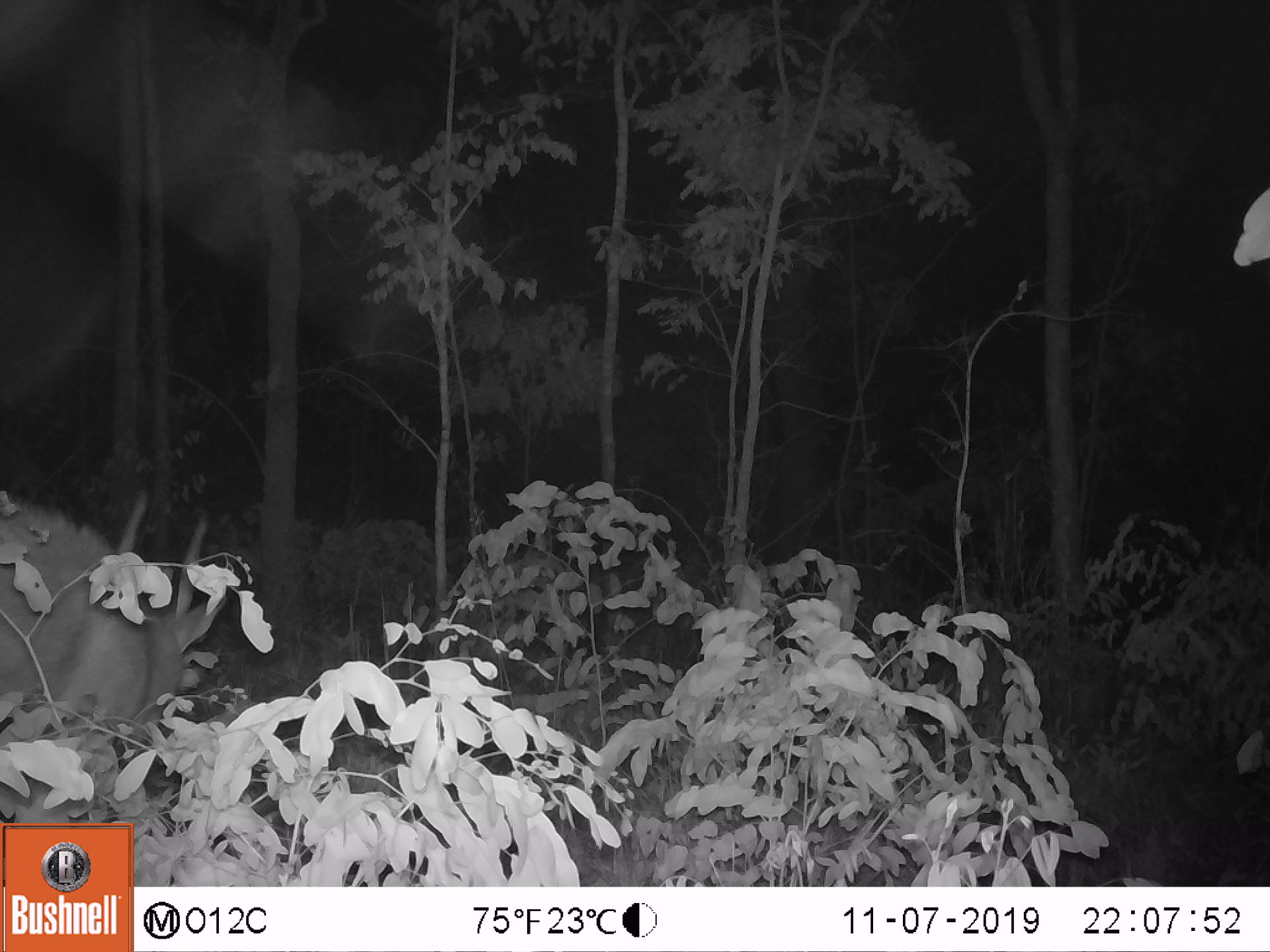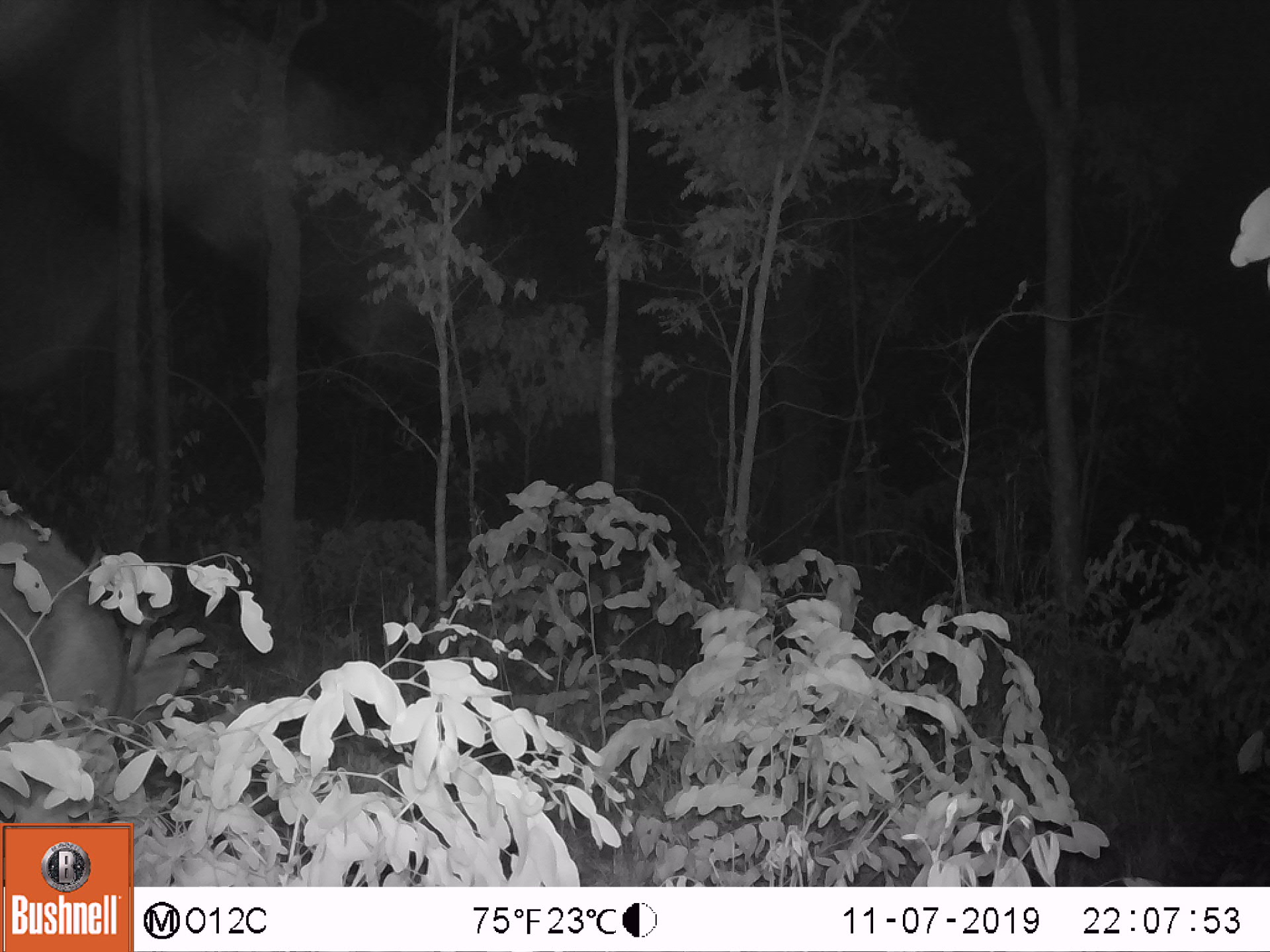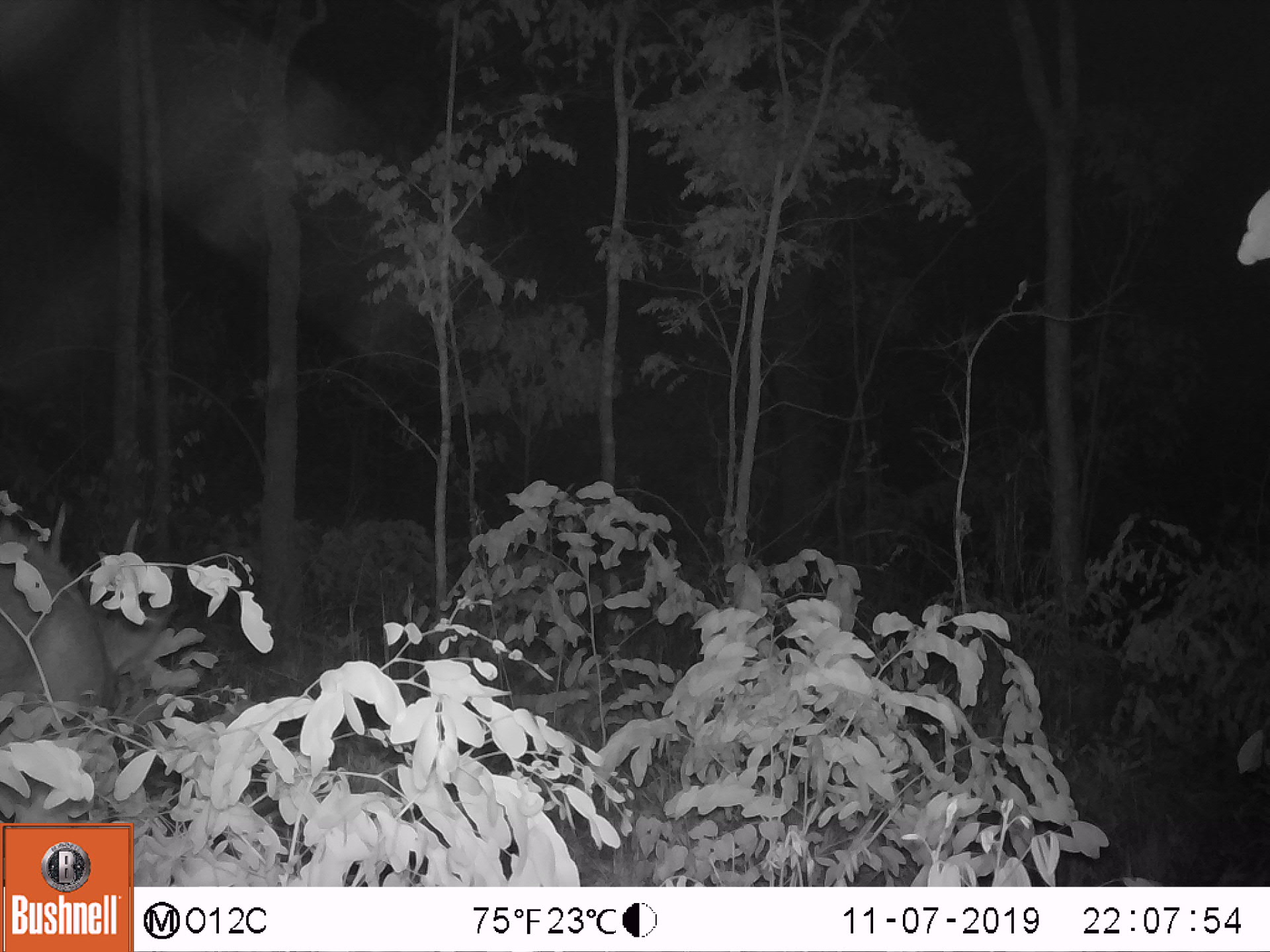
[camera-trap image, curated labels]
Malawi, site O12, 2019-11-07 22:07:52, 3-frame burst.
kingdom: Animalia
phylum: Chordata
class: Mammalia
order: Artiodactyla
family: Bovidae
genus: Tragelaphus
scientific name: Tragelaphus sylvaticus sylvaticus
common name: cape bushbuck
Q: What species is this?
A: Cape bushbuck (Tragelaphus sylvaticus sylvaticus).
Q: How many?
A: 1.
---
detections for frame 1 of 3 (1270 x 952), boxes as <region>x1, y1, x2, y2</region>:
cape bushbuck: <region>3, 484, 228, 781</region>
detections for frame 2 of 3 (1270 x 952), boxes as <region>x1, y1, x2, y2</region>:
cape bushbuck: <region>0, 486, 180, 811</region>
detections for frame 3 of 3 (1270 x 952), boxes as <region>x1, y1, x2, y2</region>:
cape bushbuck: <region>5, 493, 152, 798</region>